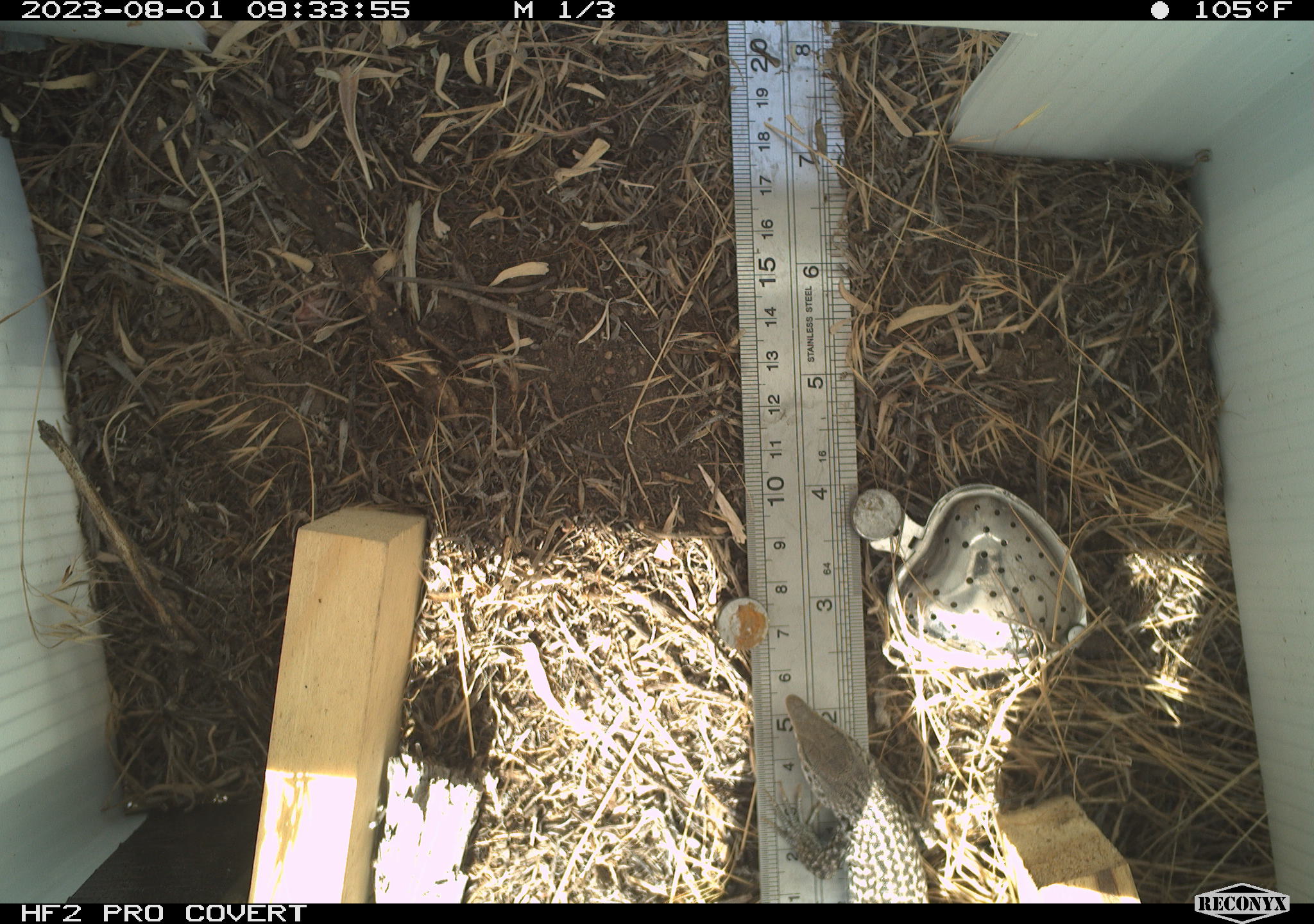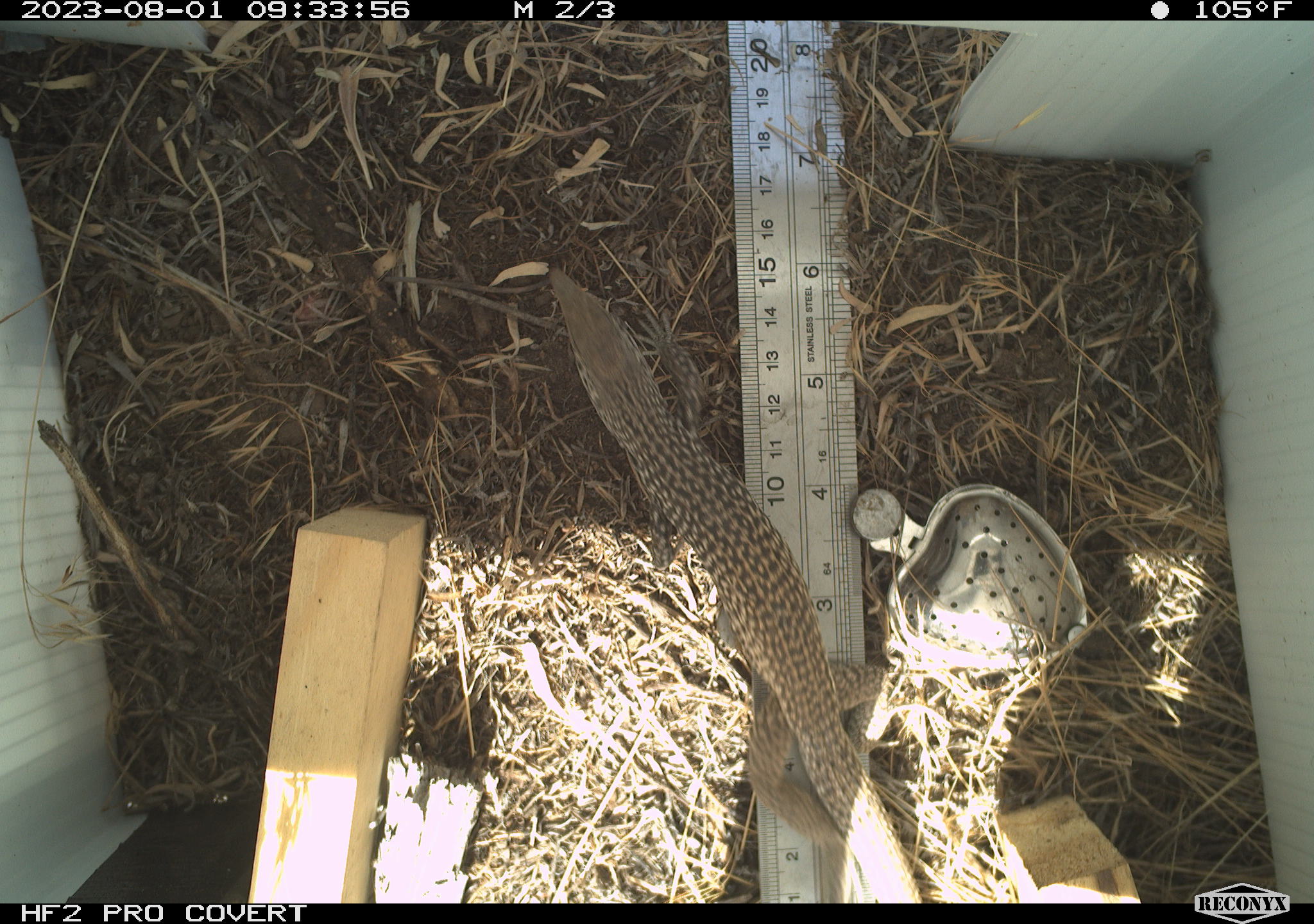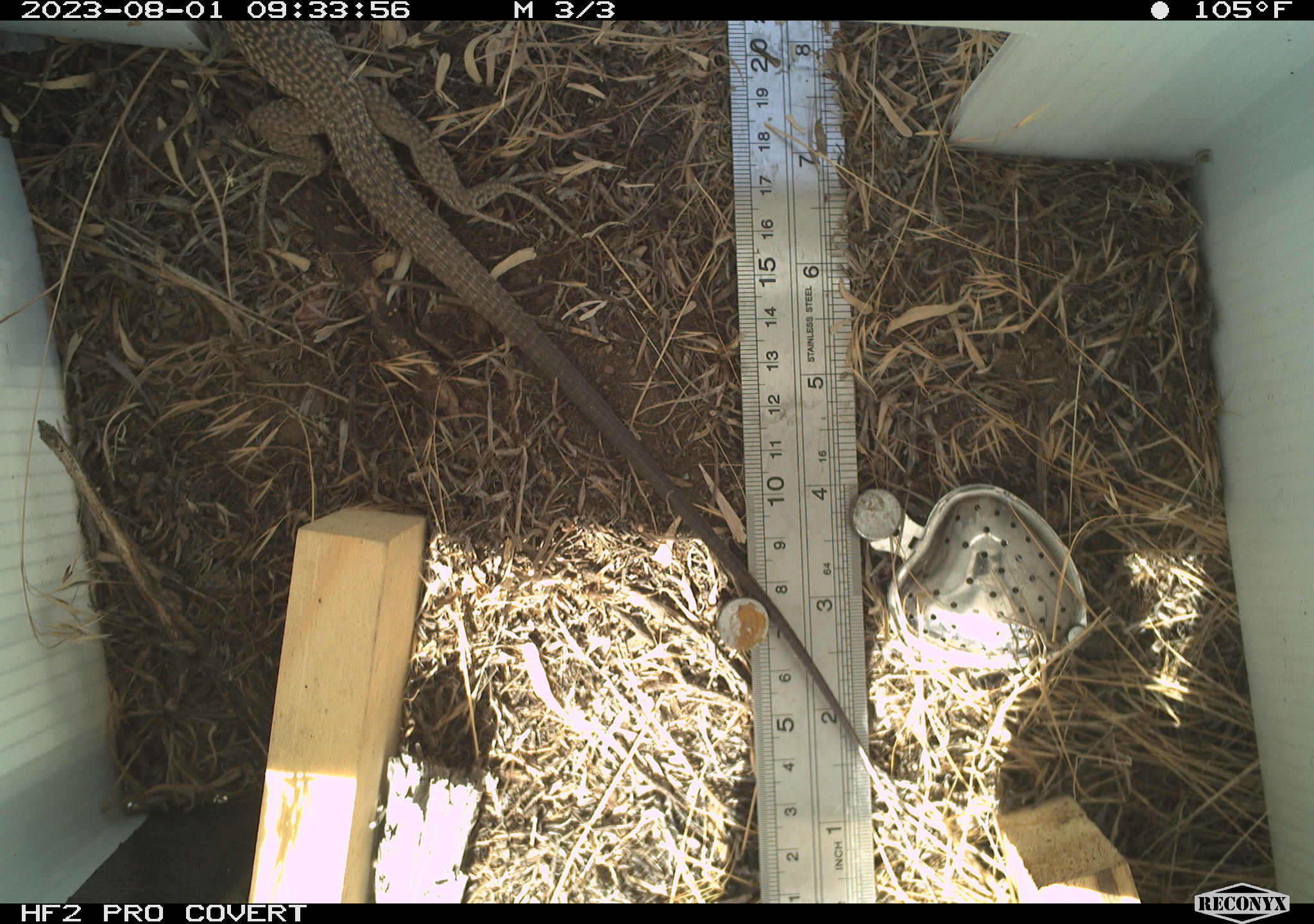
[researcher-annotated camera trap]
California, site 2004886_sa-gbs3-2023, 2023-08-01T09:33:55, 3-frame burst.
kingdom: Animalia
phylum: Chordata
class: Reptilia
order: Squamata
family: Teiidae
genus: Aspidoscelis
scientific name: Aspidoscelis tigris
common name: western whiptail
Western whiptail (Aspidoscelis tigris).